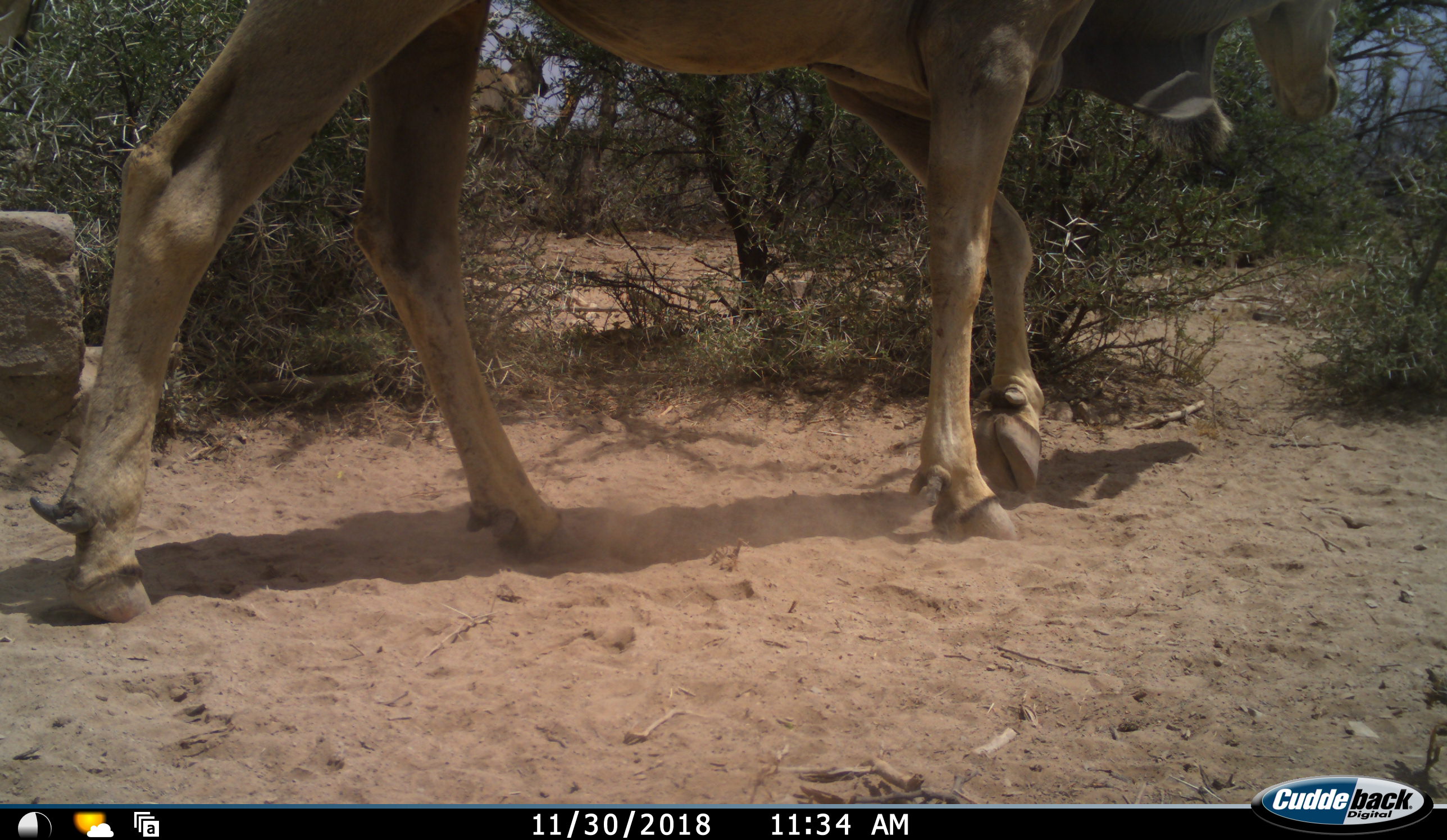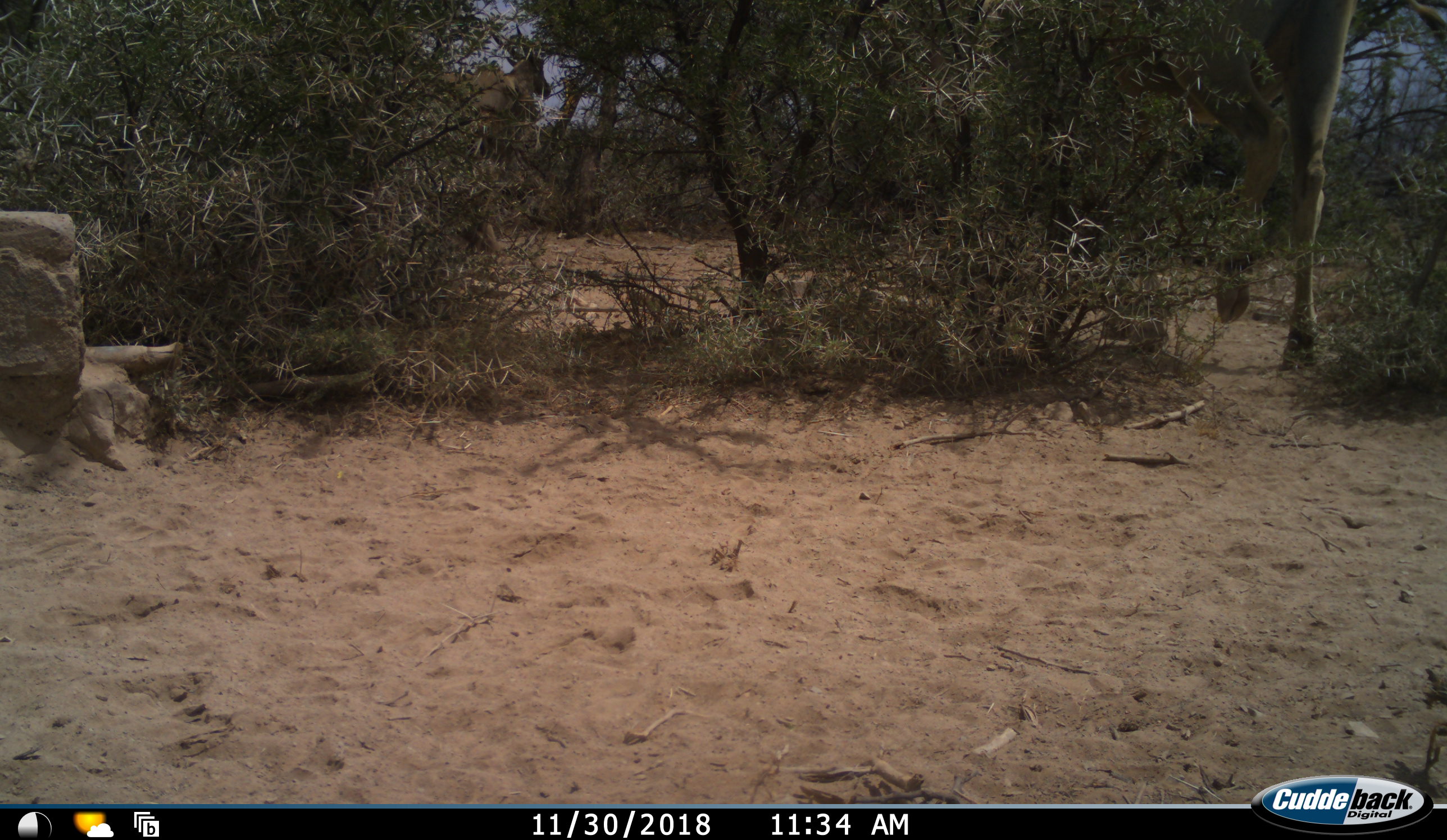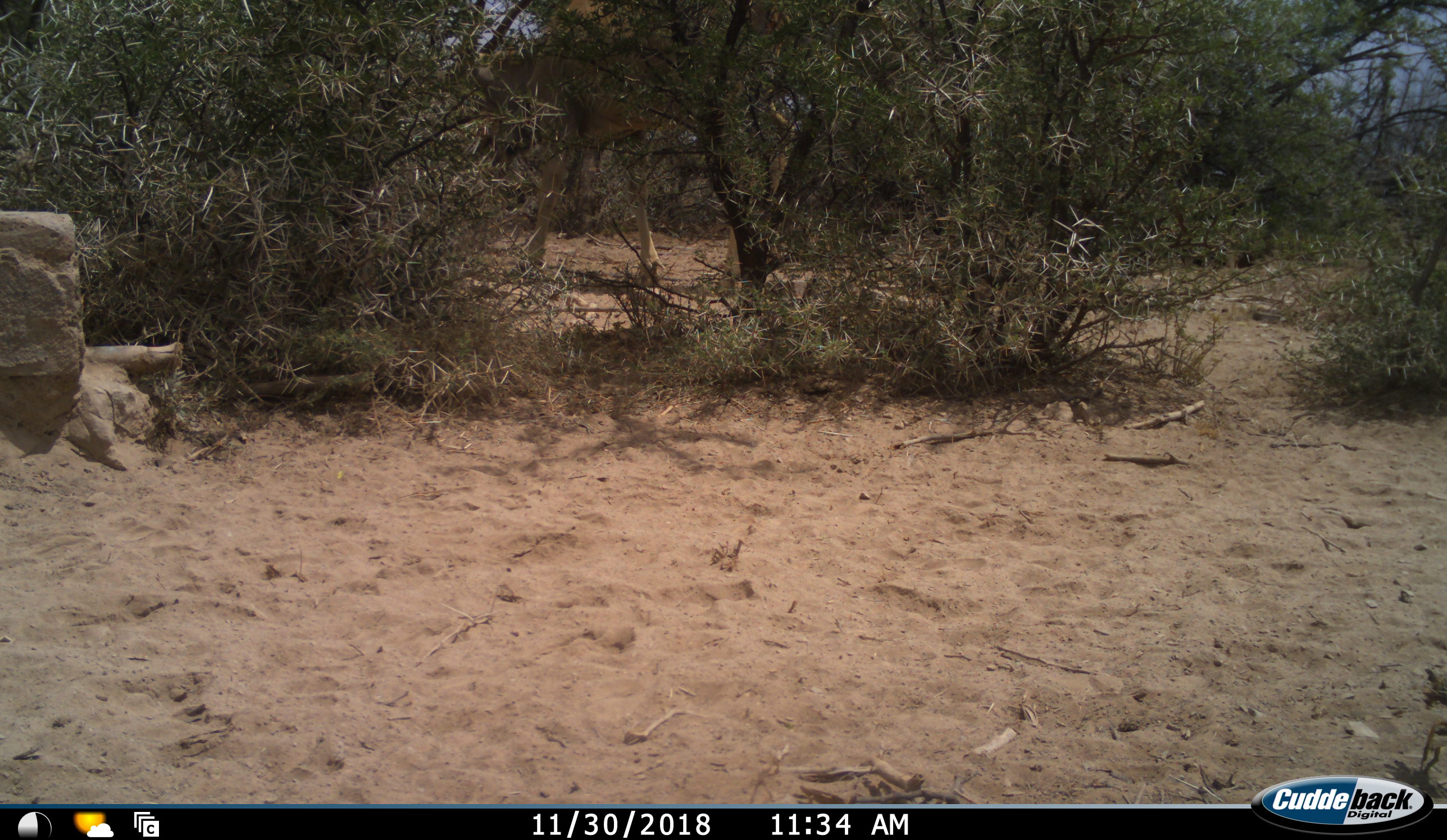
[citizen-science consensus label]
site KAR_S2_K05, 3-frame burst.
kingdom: Animalia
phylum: Chordata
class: Mammalia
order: Artiodactyla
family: Bovidae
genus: Tragelaphus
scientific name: Tragelaphus oryx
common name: eland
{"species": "eland (Tragelaphus oryx)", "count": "2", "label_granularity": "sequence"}